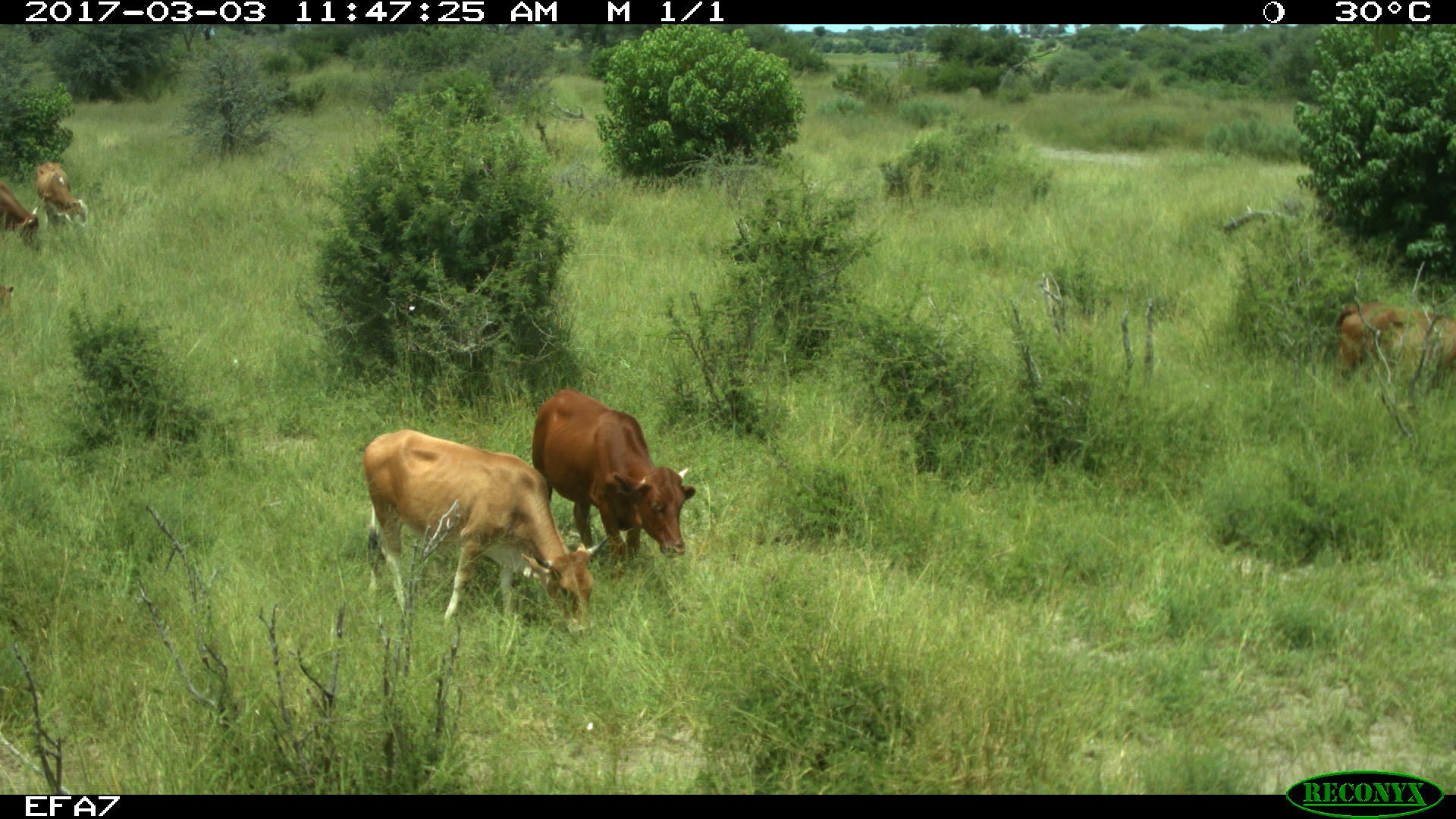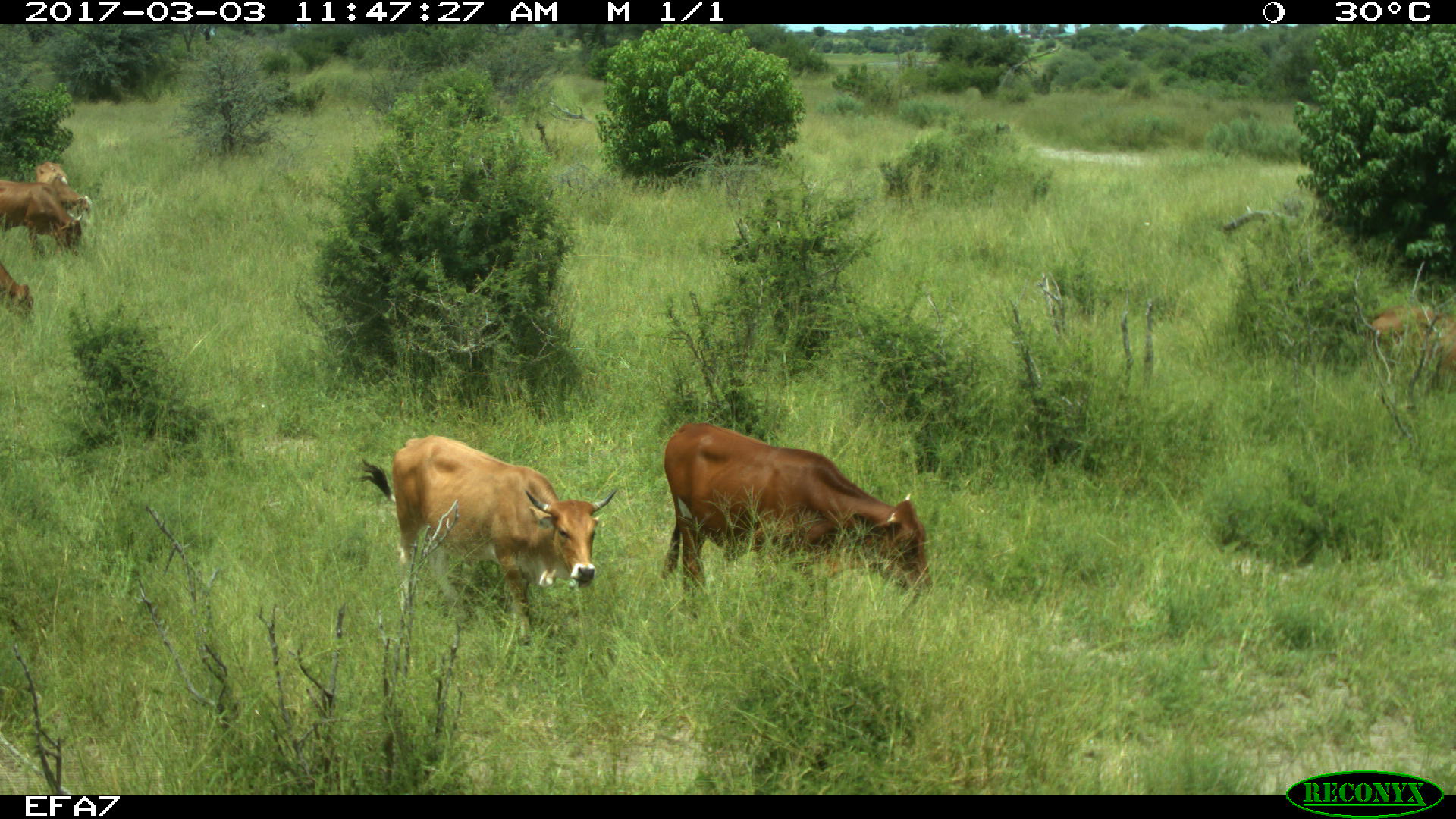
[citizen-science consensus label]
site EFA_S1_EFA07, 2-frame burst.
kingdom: Animalia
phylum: Chordata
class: Mammalia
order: Artiodactyla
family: Bovidae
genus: Bos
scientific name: Bos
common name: cattle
Cattle (Bos), count 6. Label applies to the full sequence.